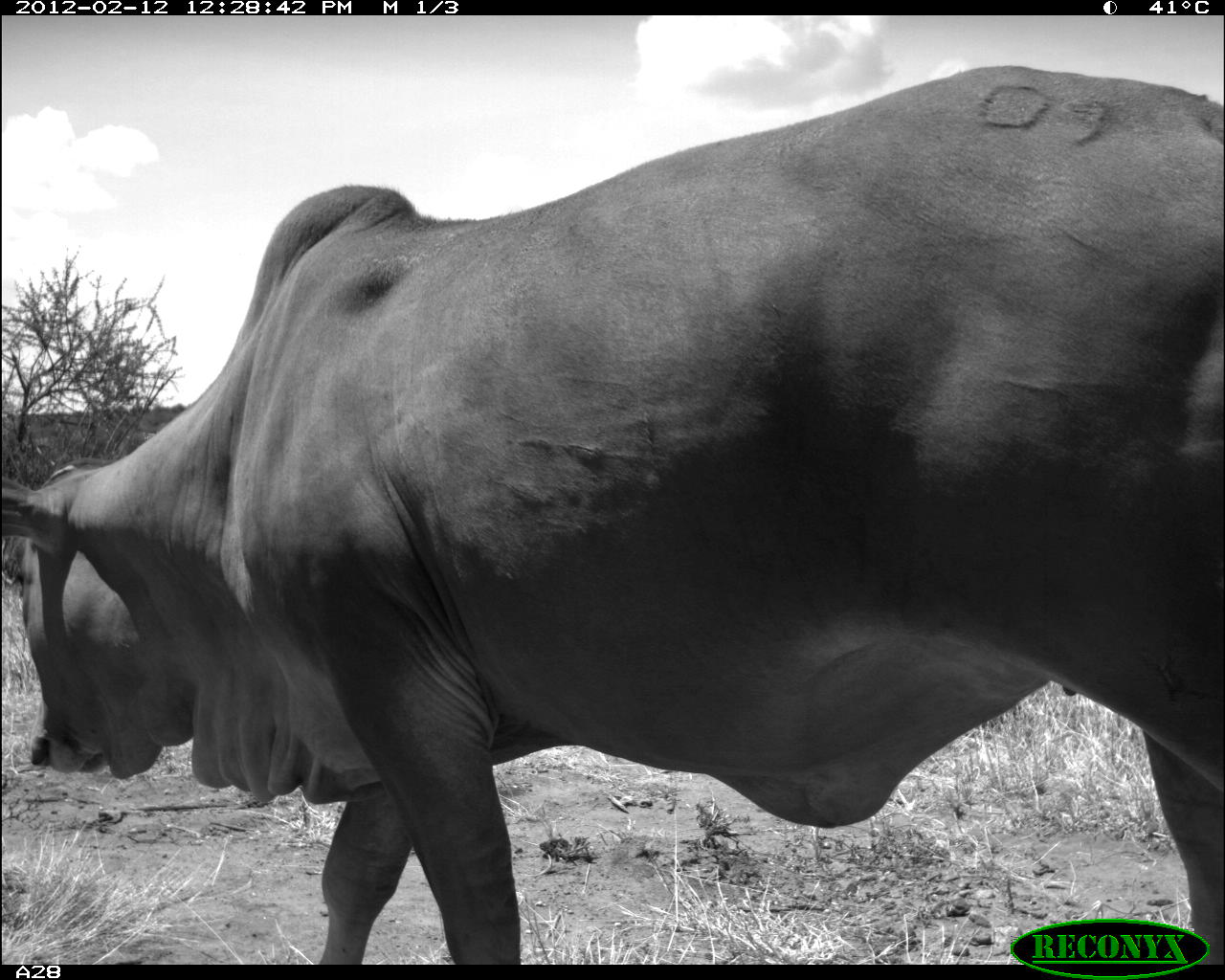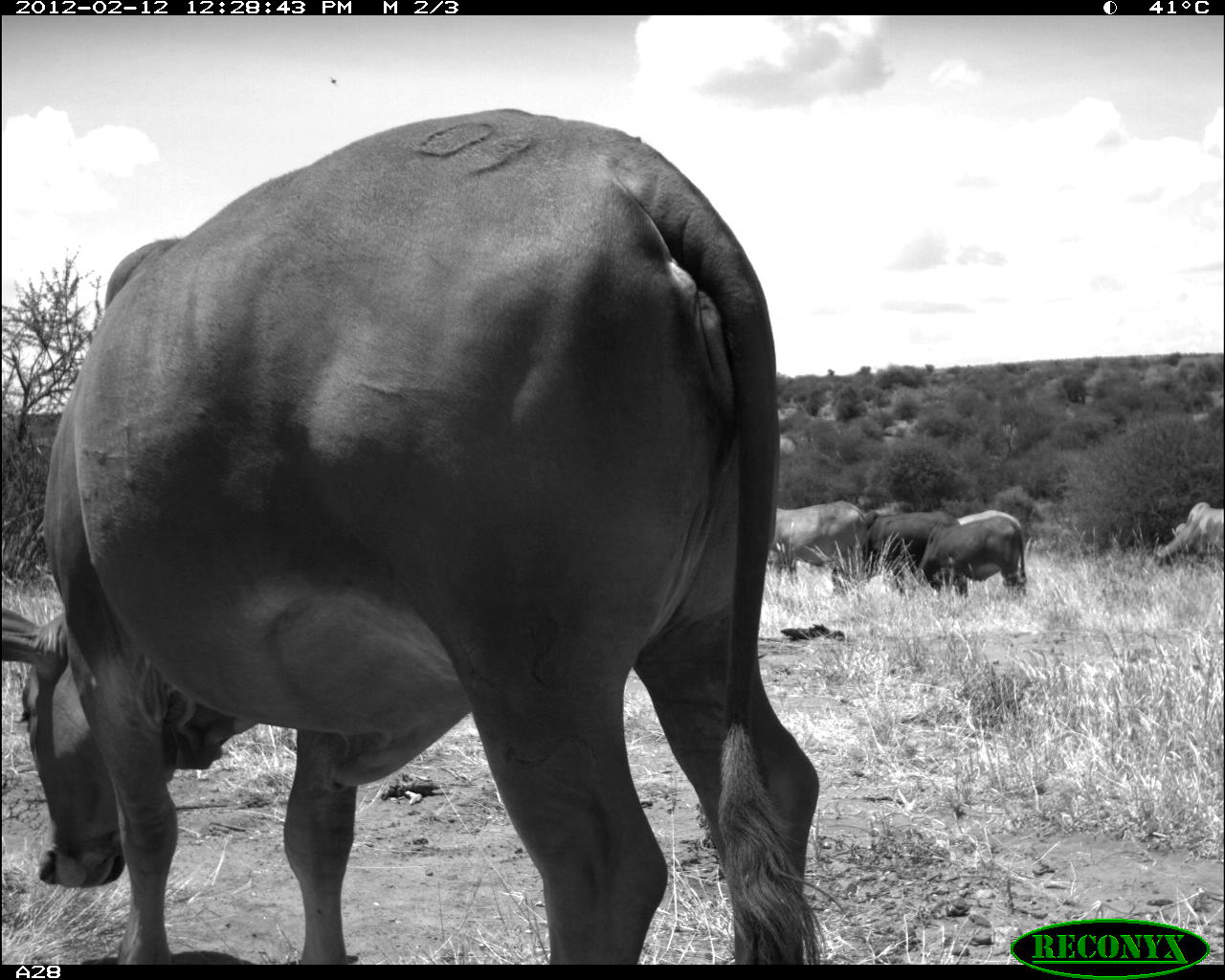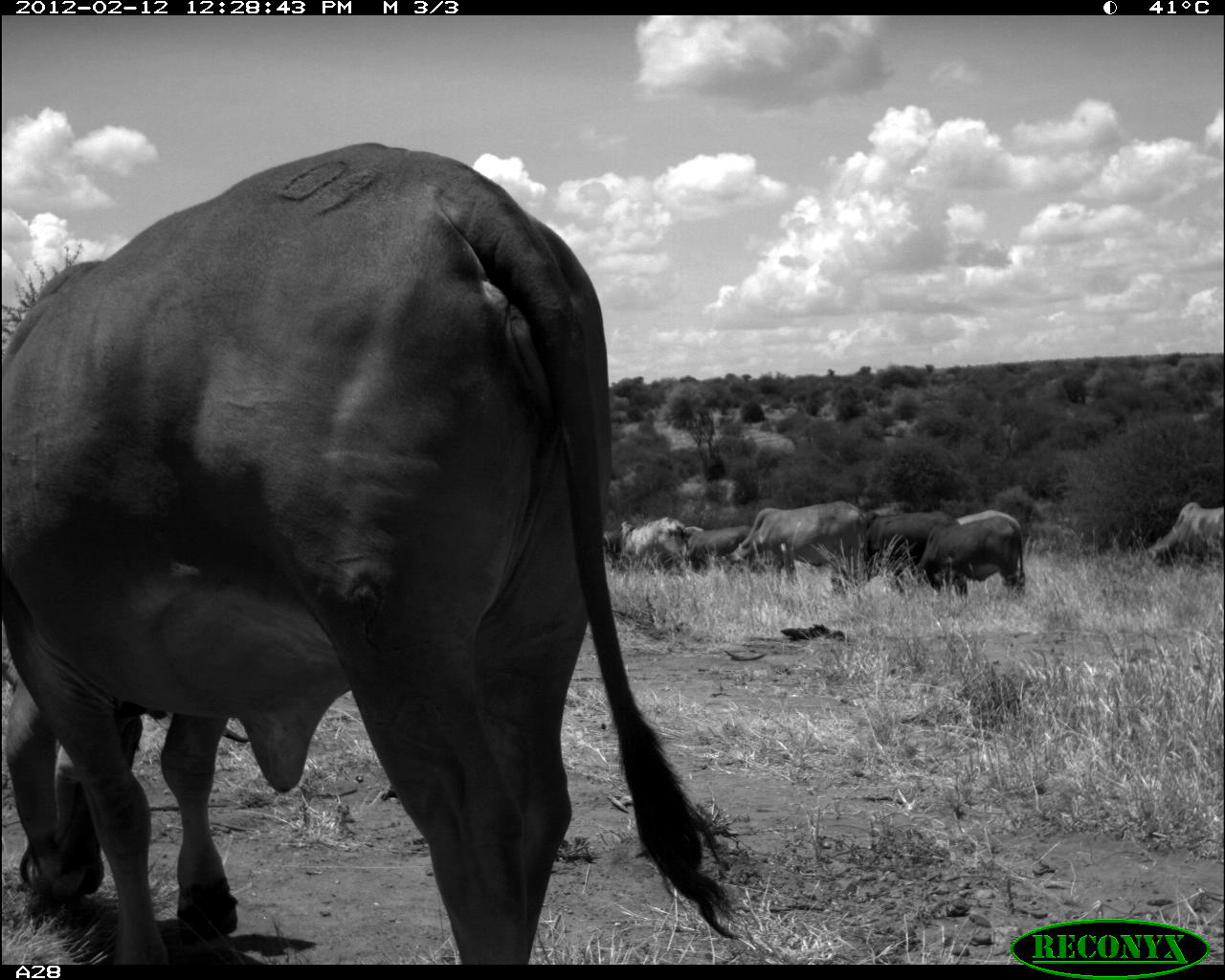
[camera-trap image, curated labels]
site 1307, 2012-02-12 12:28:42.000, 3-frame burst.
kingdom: Animalia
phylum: Chordata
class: Mammalia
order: Artiodactyla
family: Bovidae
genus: Bos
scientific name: Bos taurus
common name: domestic cattle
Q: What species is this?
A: Bos taurus (domestic cattle).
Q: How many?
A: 1.